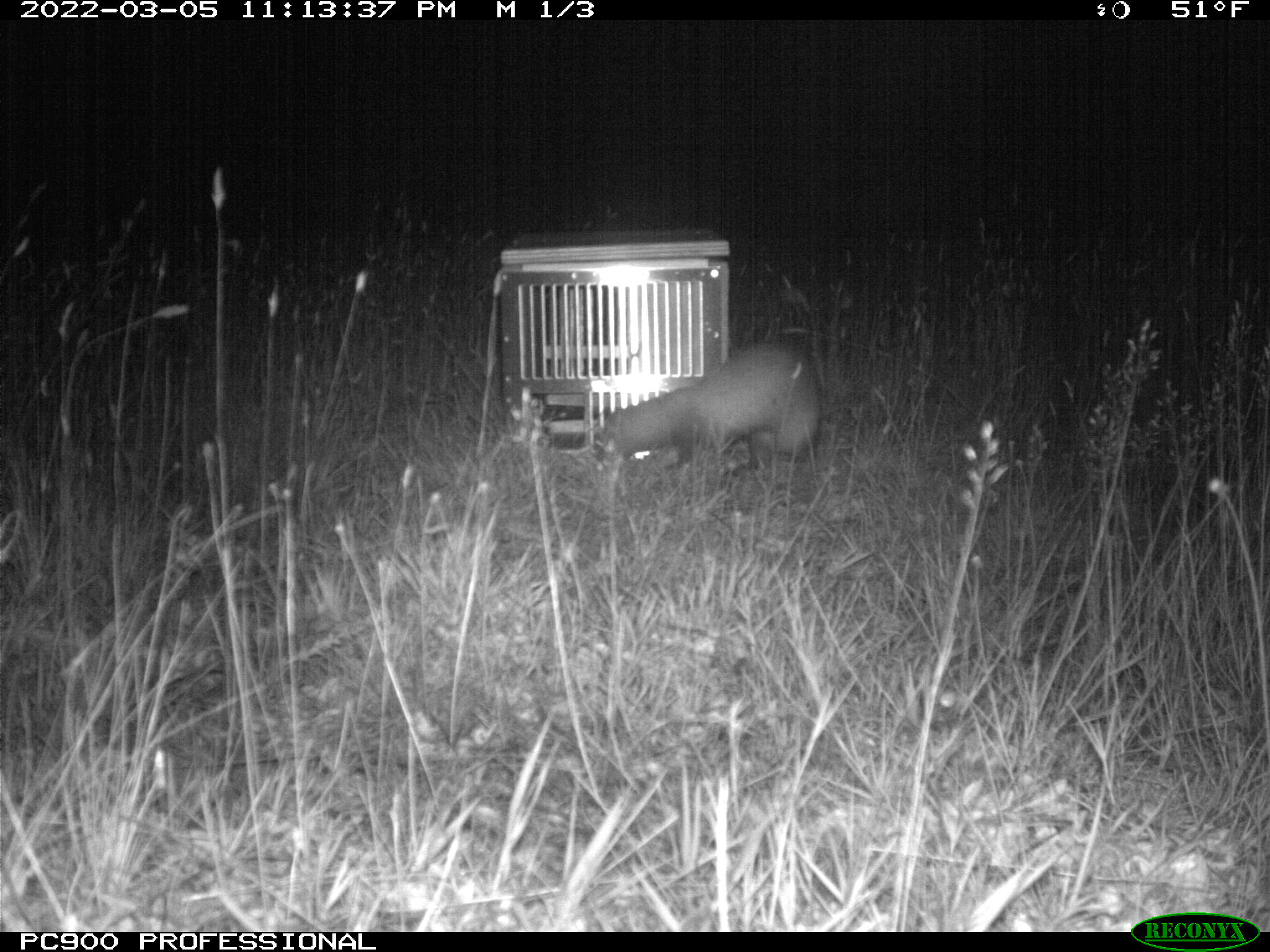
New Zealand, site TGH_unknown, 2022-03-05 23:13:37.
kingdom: Animalia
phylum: Chordata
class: Mammalia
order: Carnivora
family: Mustelidae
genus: Mustela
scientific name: Mustela furo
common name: ferret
Ferret (Mustela furo).